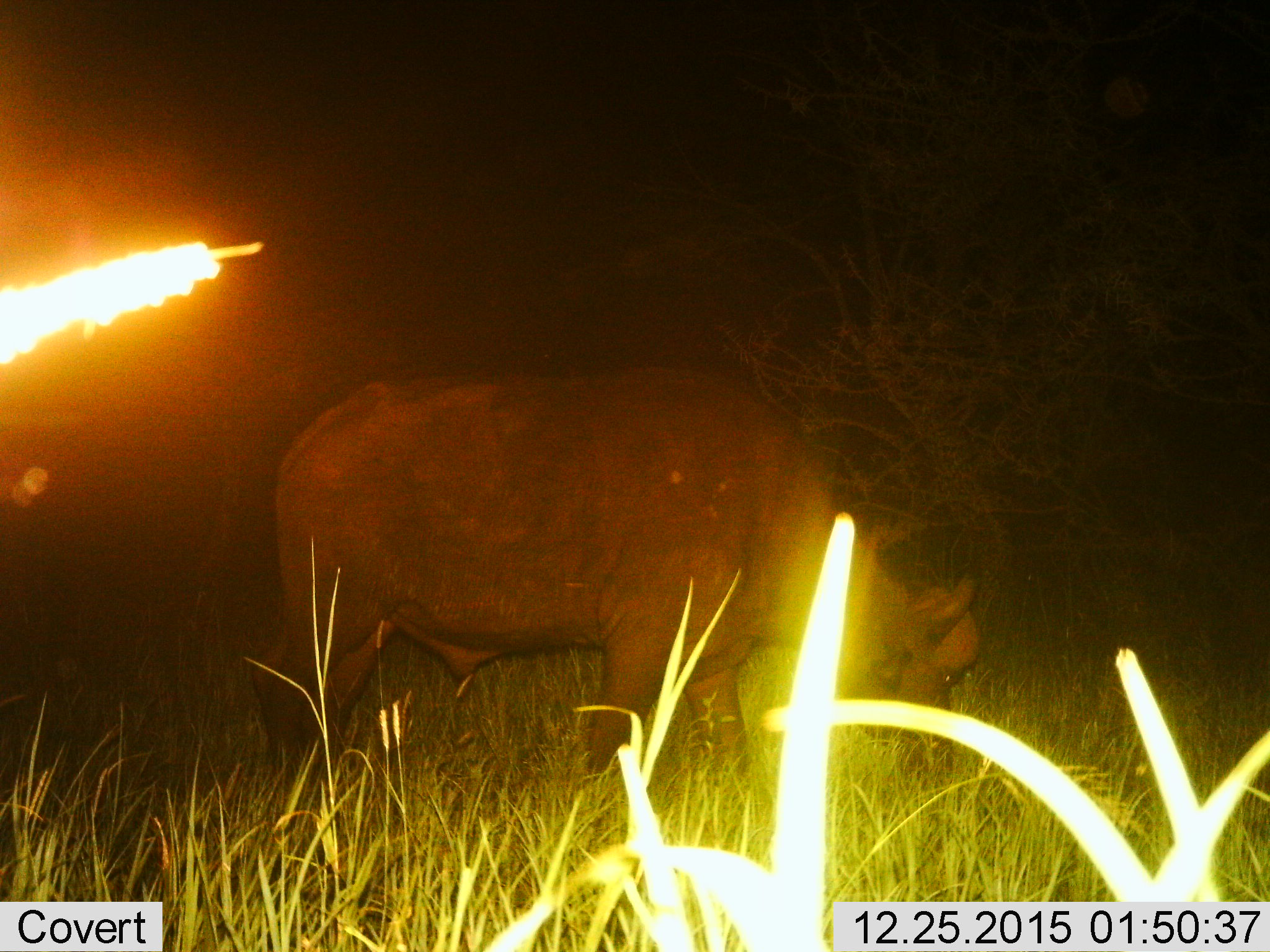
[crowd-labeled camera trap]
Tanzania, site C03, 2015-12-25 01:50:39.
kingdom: Animalia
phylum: Chordata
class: Mammalia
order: Artiodactyla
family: Bovidae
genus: Syncerus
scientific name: Syncerus caffer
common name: cape buffalo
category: buffalo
Buffalo (cape buffalo) (Syncerus caffer), count 1. Behavior (volunteer vote fractions): standing 21%, resting 0%, moving 14%, interacting 0%. Young present (vote fraction): 0%. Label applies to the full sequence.